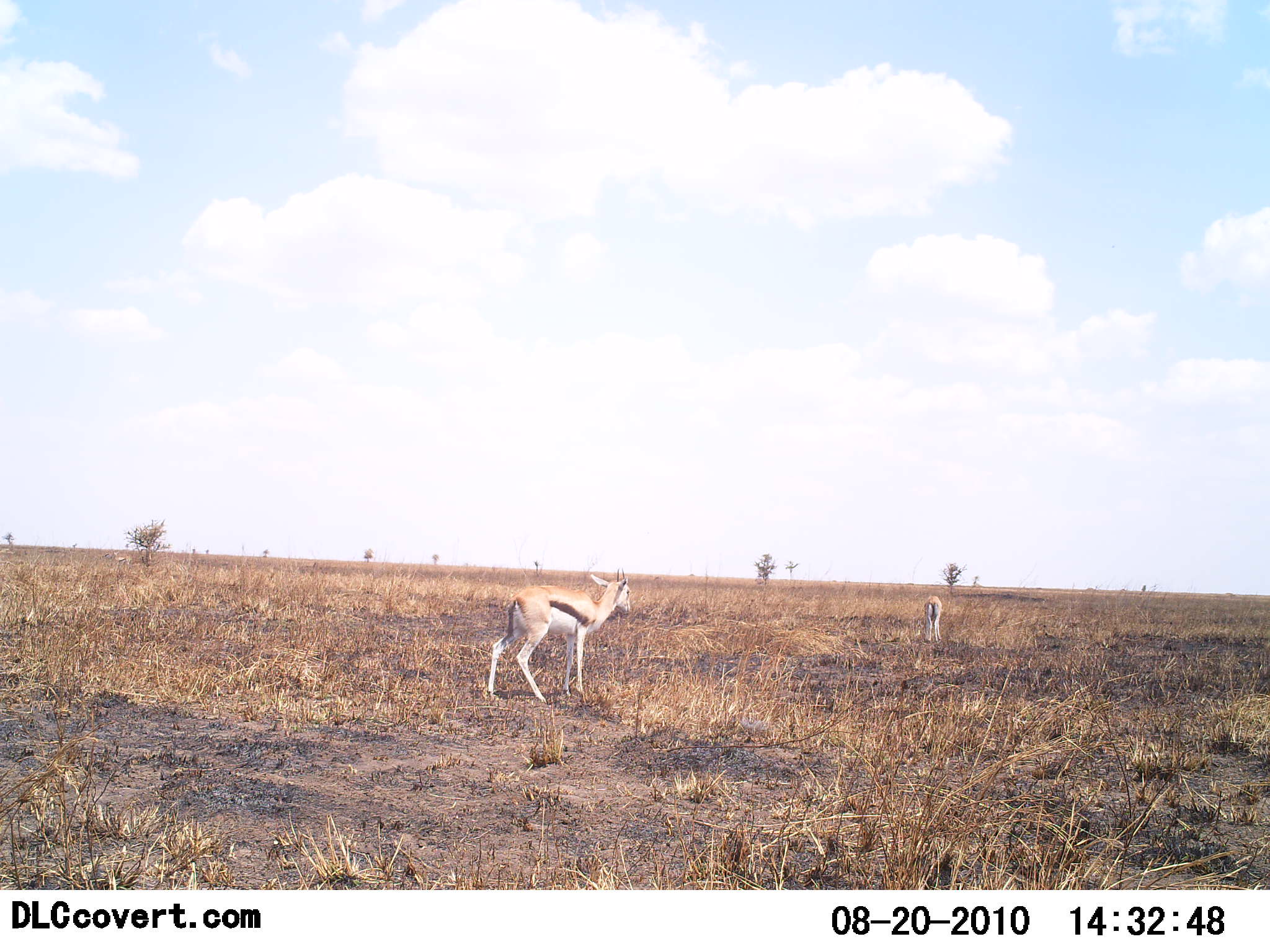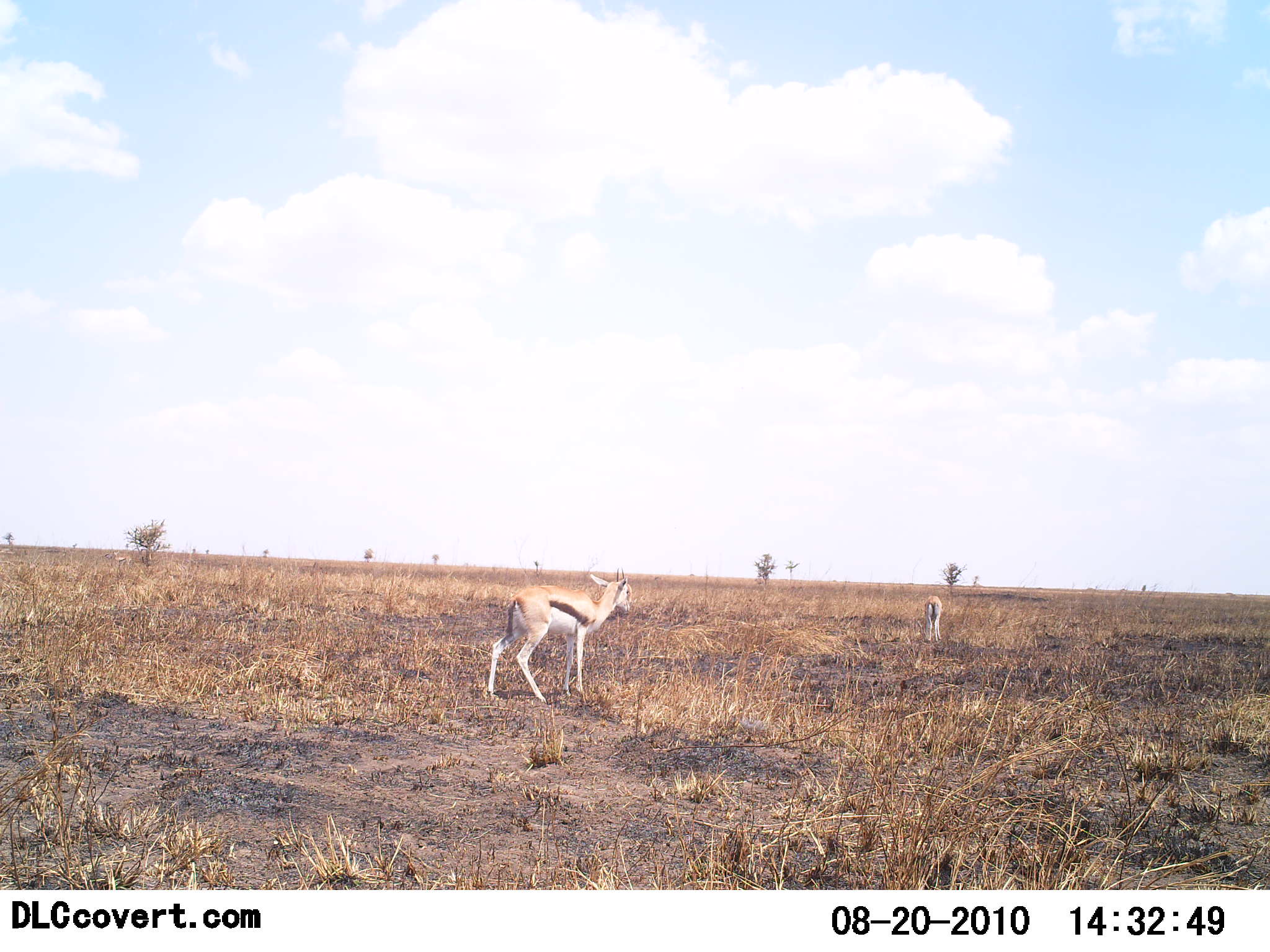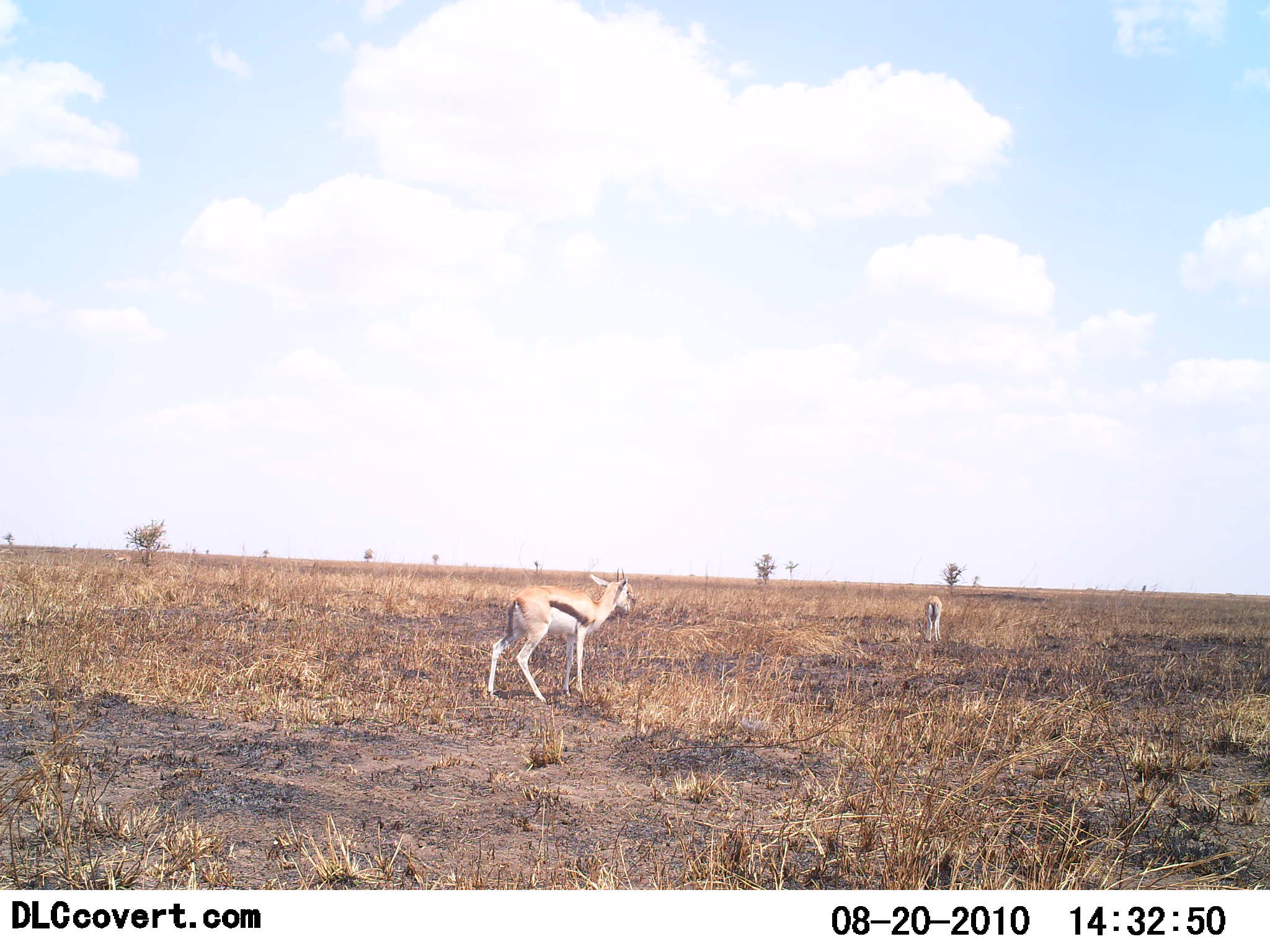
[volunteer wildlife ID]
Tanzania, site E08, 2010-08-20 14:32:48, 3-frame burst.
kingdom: Animalia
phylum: Chordata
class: Mammalia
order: Artiodactyla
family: Bovidae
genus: Eudorcas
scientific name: Eudorcas thomsonii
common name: thomson's gazelle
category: gazellethomsons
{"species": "gazellethomsons (thomson's gazelle) (Eudorcas thomsonii)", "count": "2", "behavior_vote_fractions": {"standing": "83%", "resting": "0%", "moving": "17%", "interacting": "0%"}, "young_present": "0%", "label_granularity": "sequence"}